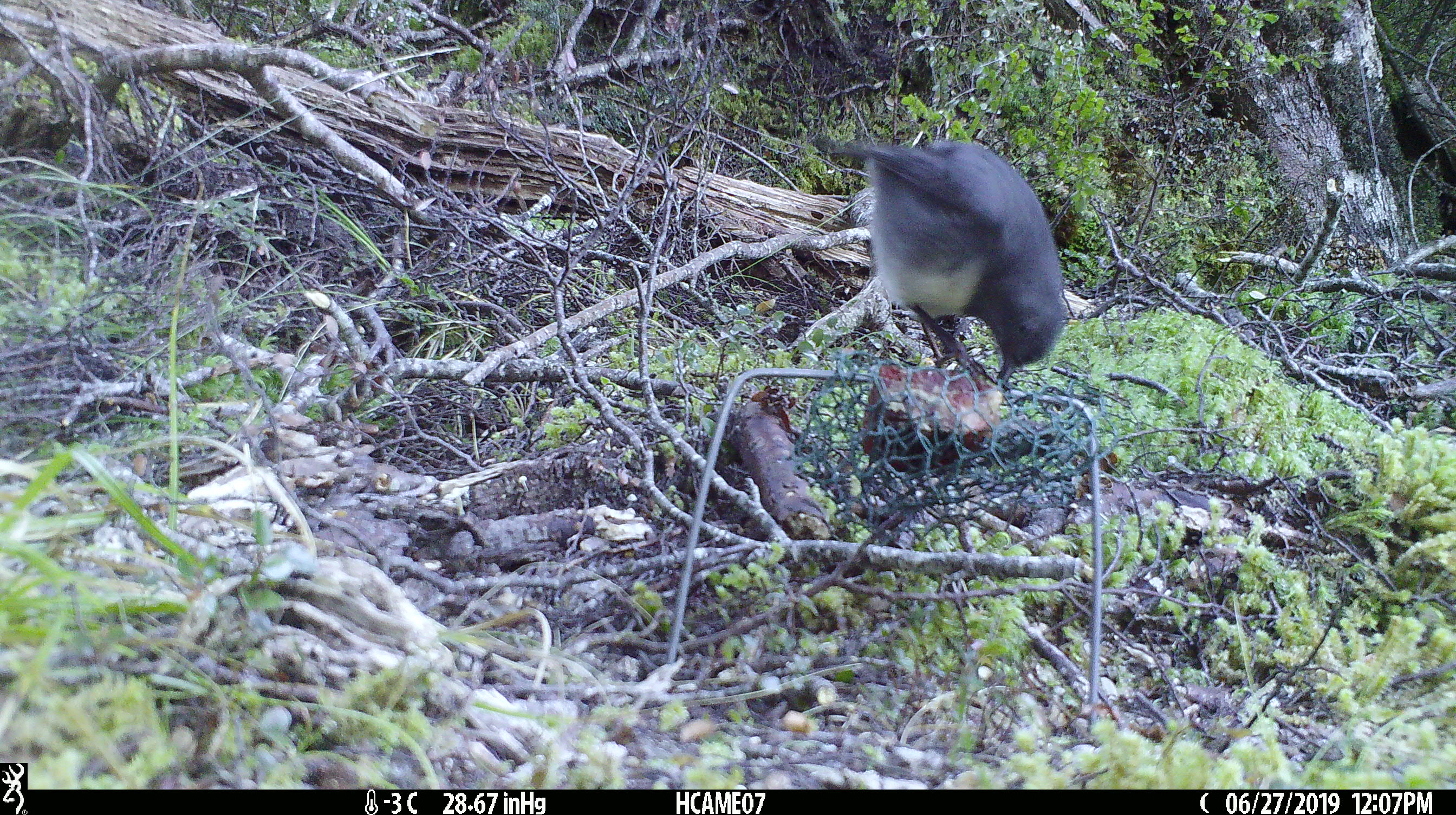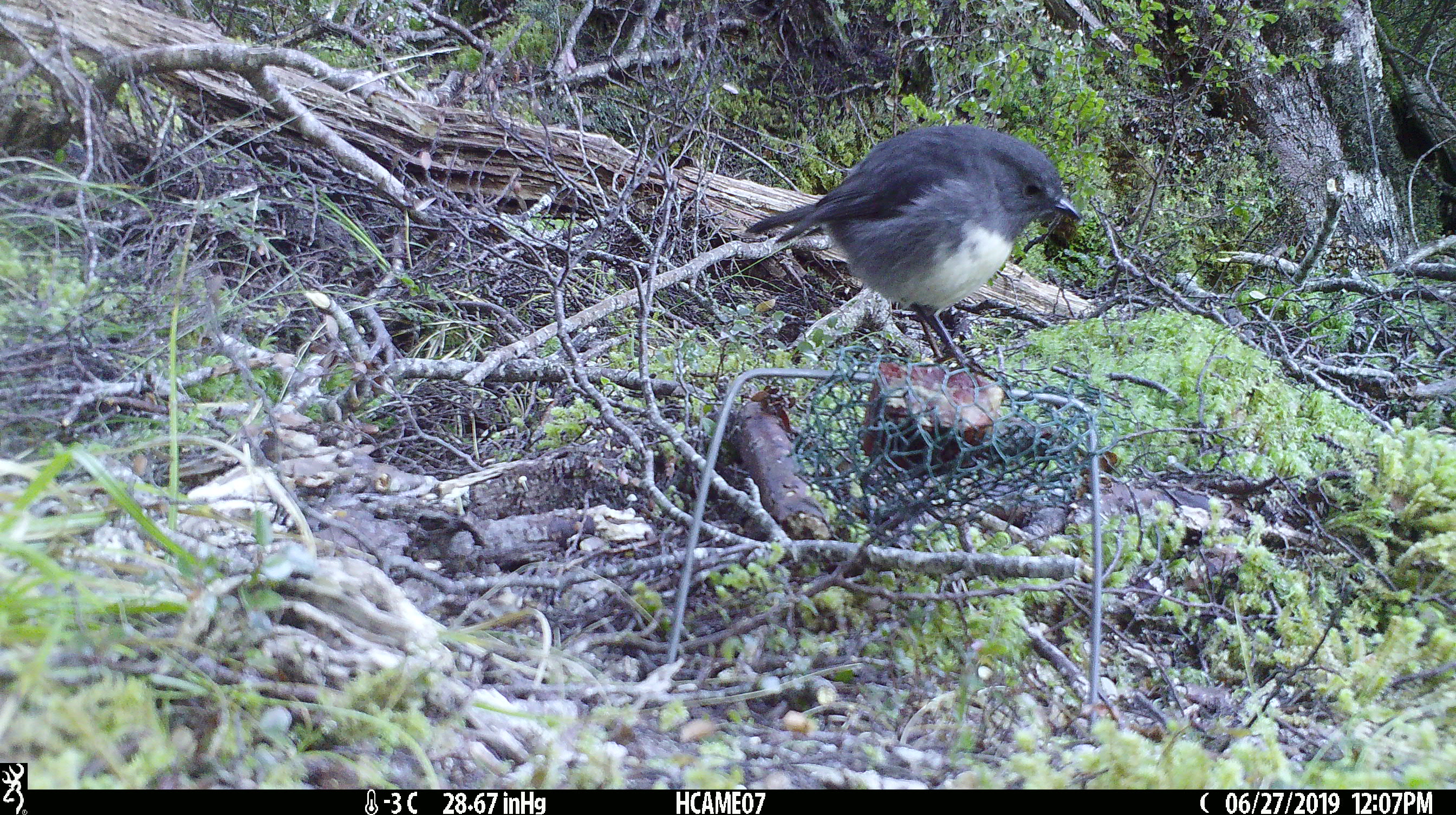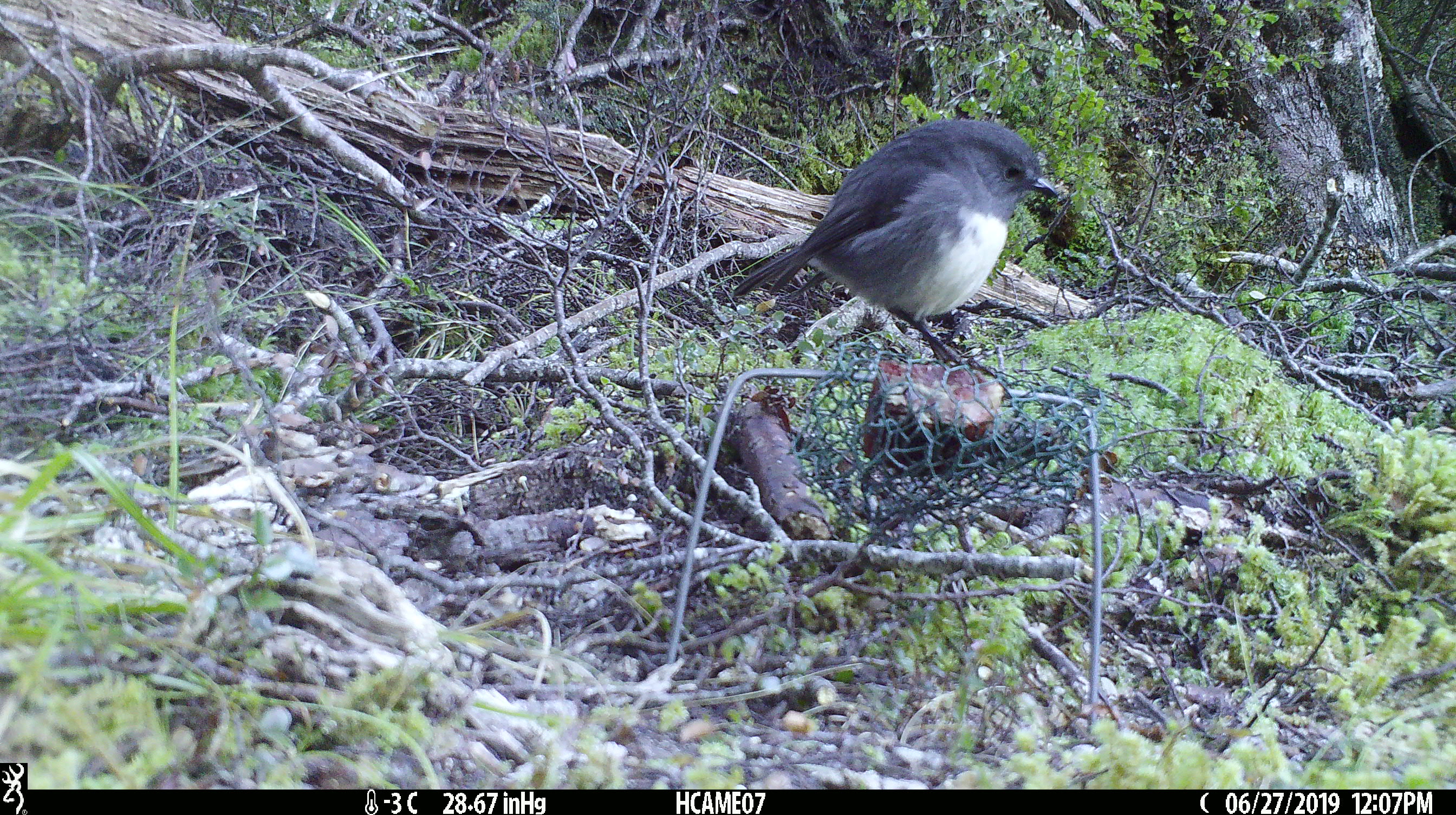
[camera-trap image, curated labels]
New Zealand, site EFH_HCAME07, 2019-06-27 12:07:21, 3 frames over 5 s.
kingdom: Animalia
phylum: Chordata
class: Aves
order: Passeriformes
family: Petroicidae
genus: Petroica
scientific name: Petroica australis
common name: new zealand robin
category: robin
Robin (new zealand robin) (Petroica australis).